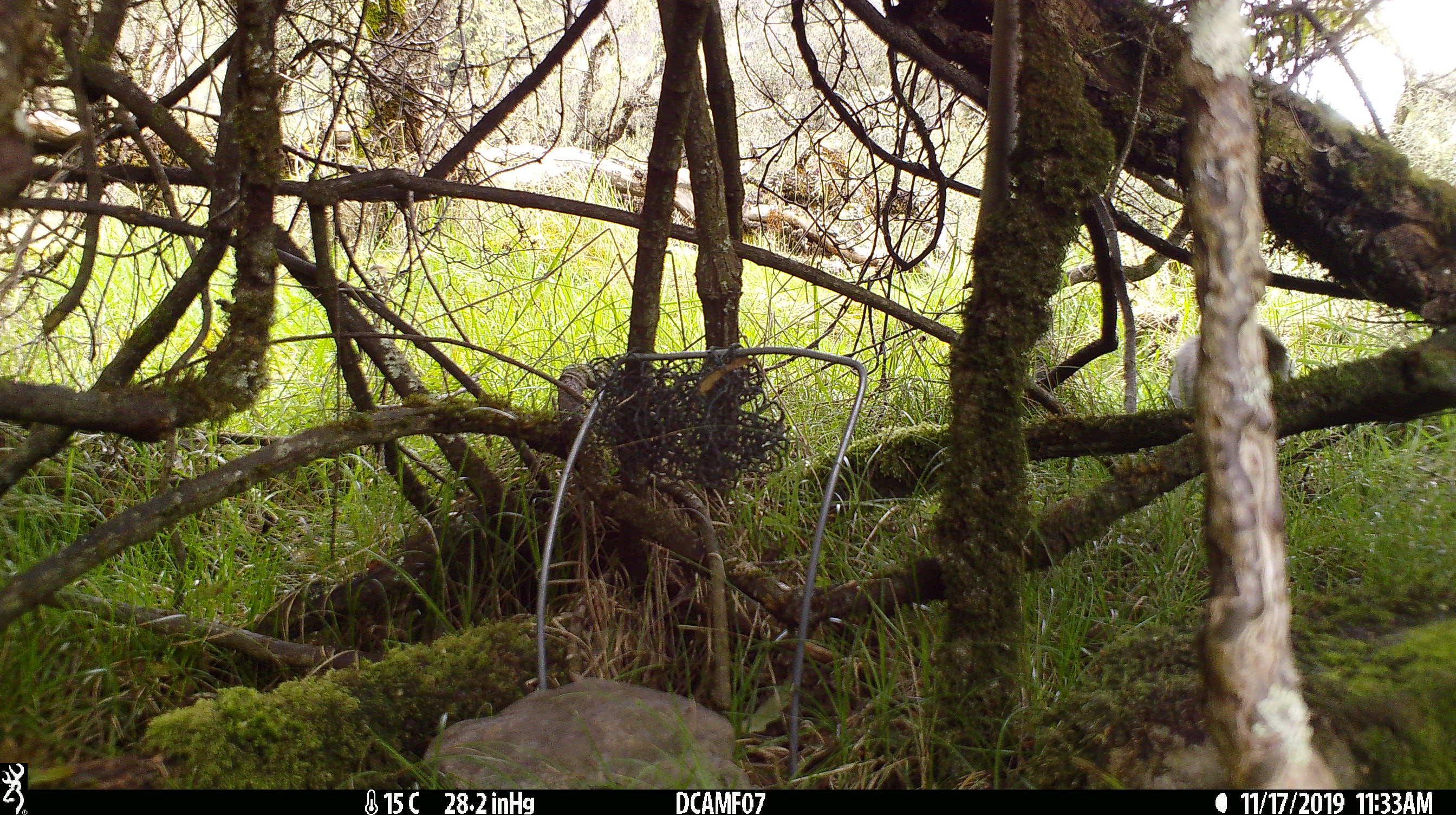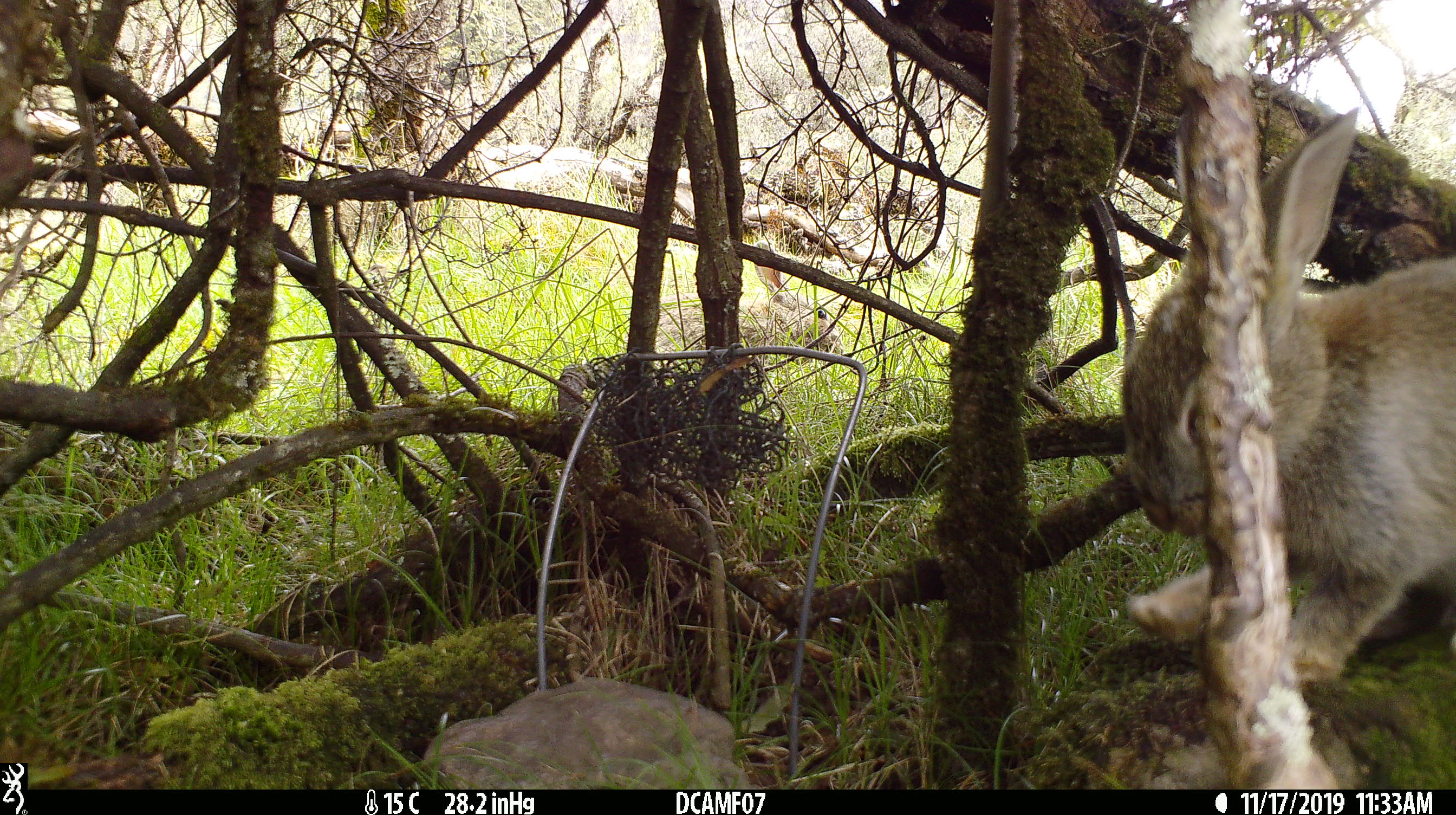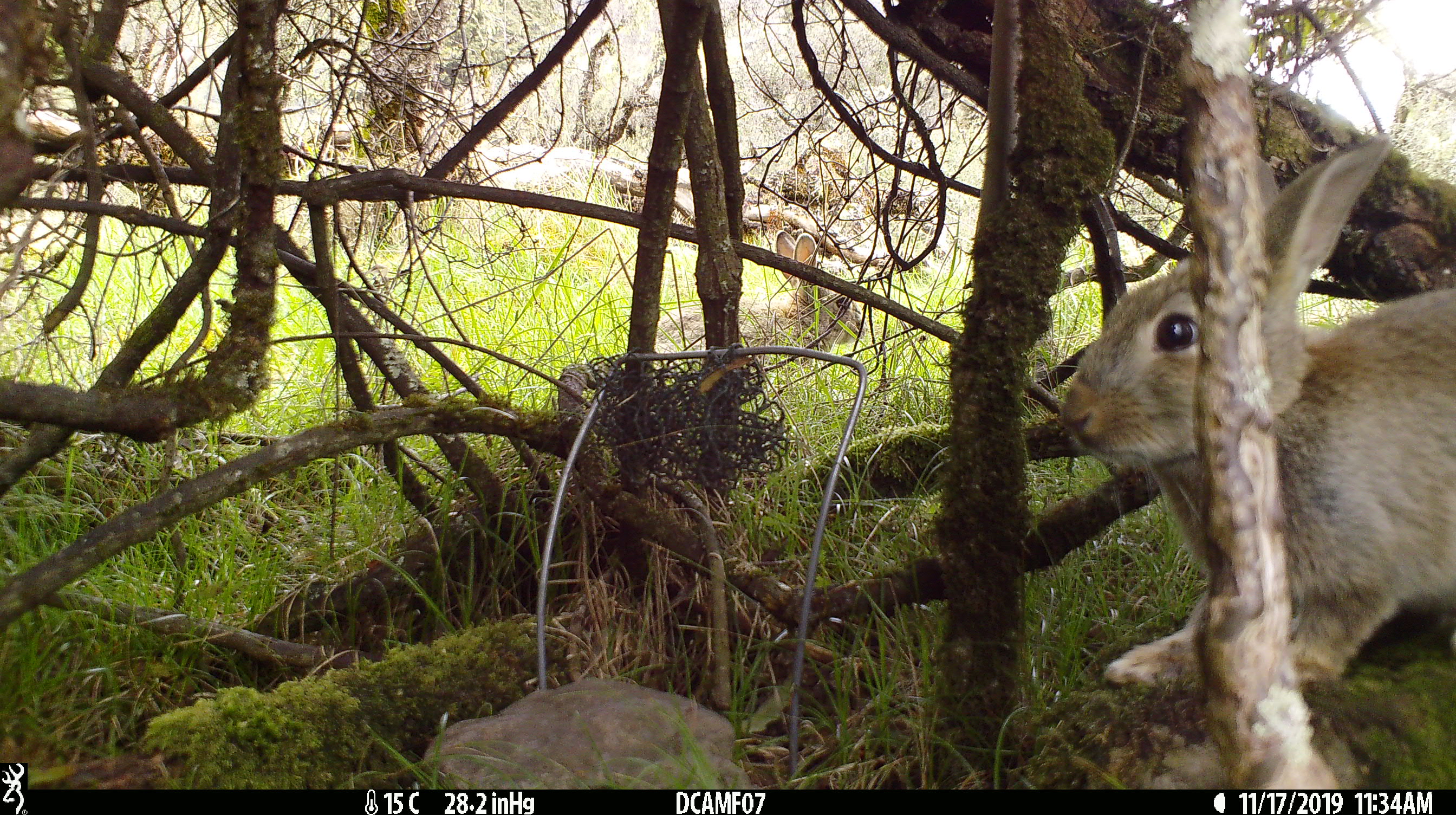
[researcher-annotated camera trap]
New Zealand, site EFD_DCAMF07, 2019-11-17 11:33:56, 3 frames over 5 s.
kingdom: Animalia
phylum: Chordata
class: Mammalia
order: Lagomorpha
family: Leporidae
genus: Oryctolagus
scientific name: Oryctolagus cuniculus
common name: european rabbit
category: rabbit